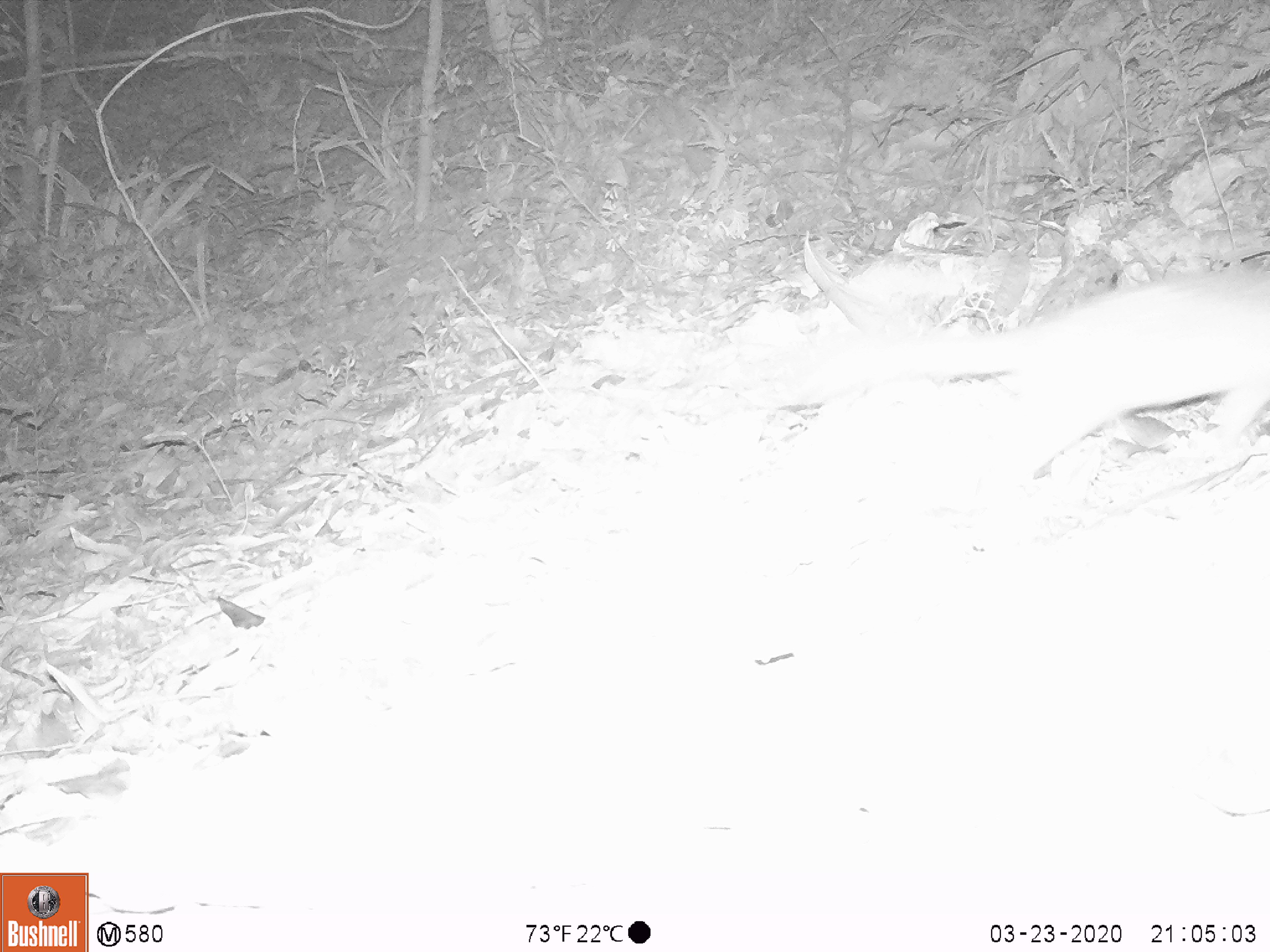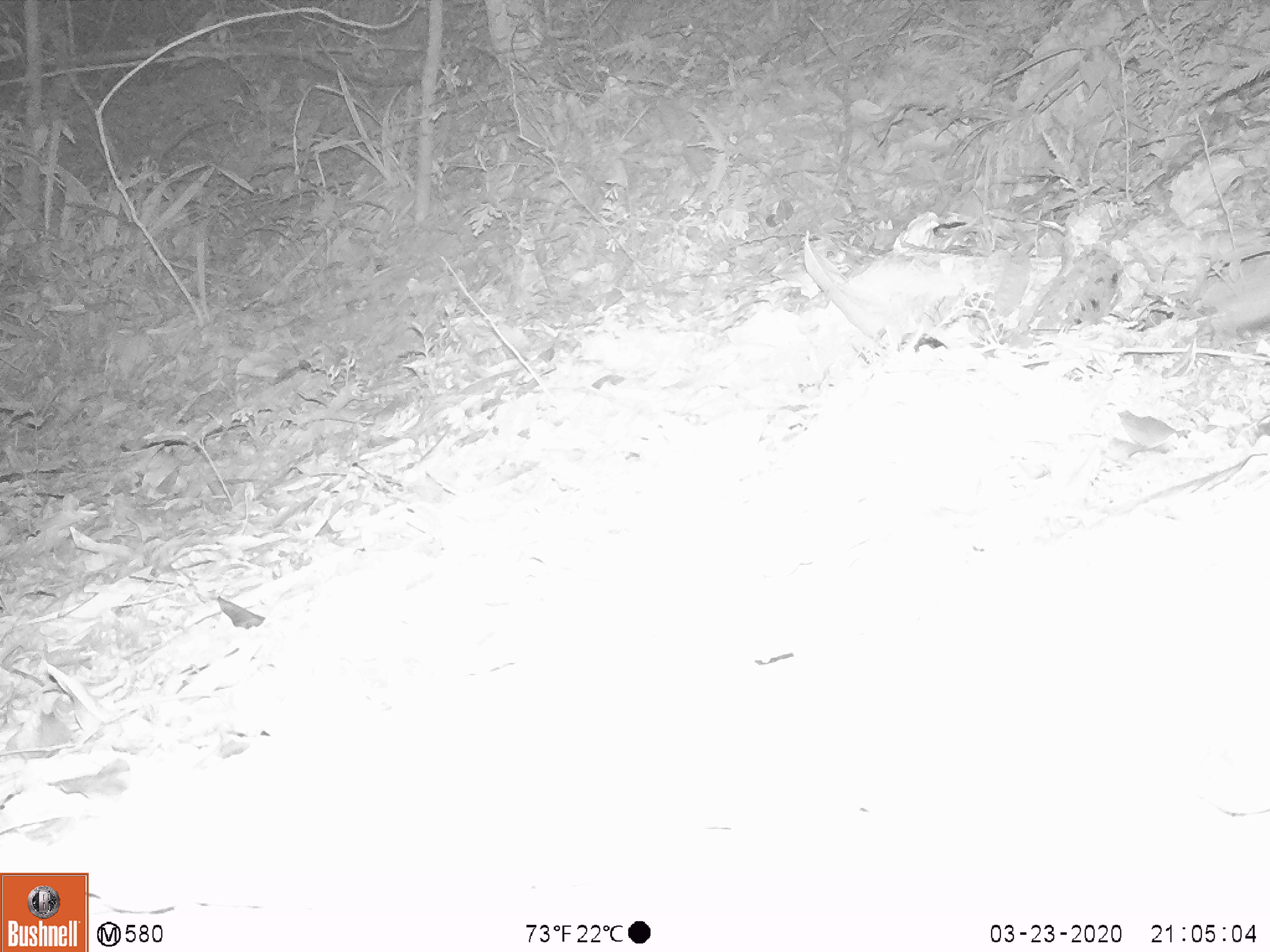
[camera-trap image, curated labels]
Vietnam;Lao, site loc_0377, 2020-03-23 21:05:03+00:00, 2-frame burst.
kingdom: Animalia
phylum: Chordata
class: Mammalia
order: Carnivora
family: Mustelidae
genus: Melogale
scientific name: Melogale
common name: ferret badger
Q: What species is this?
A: Ferret badger (Melogale).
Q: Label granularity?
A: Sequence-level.